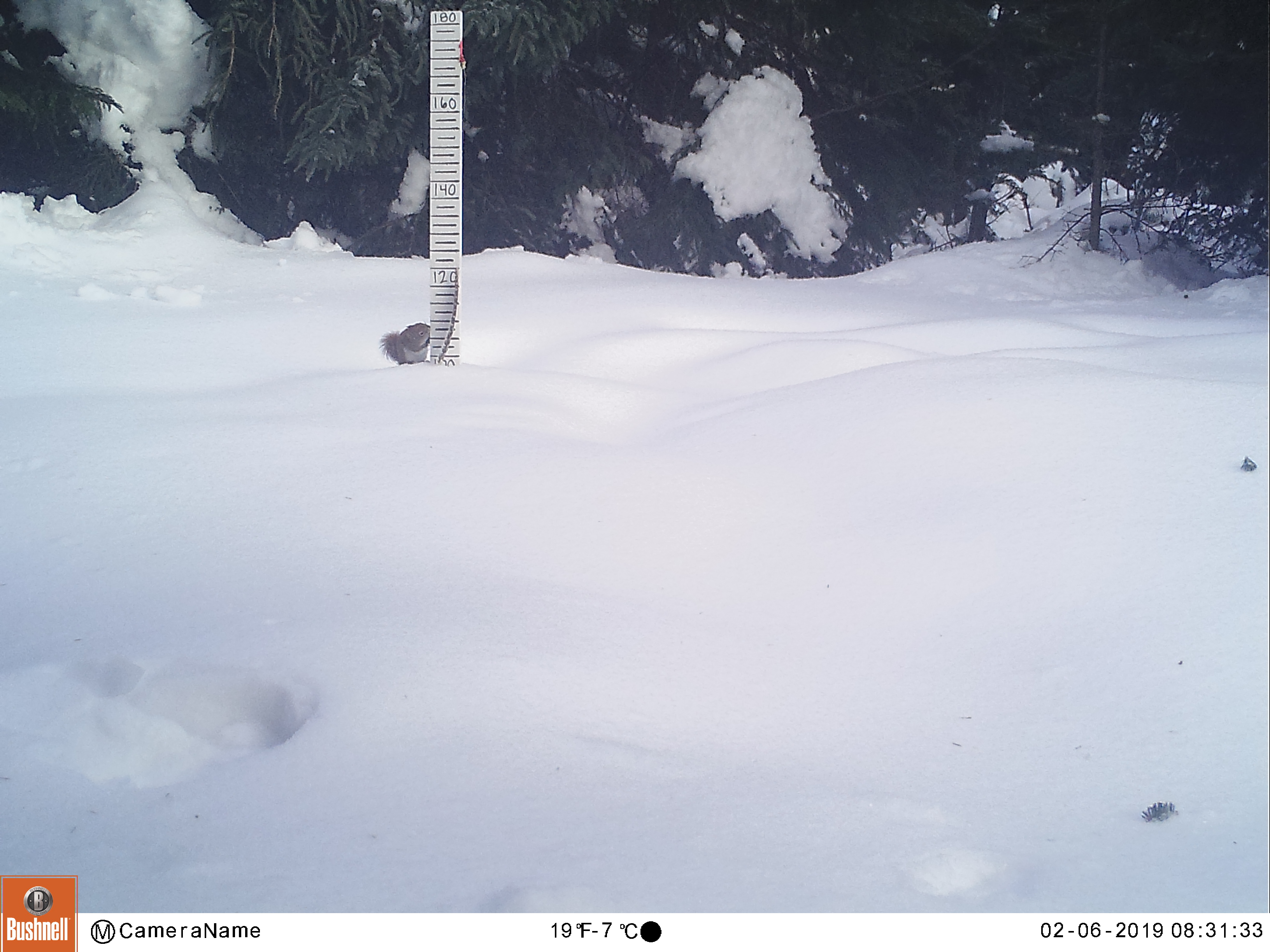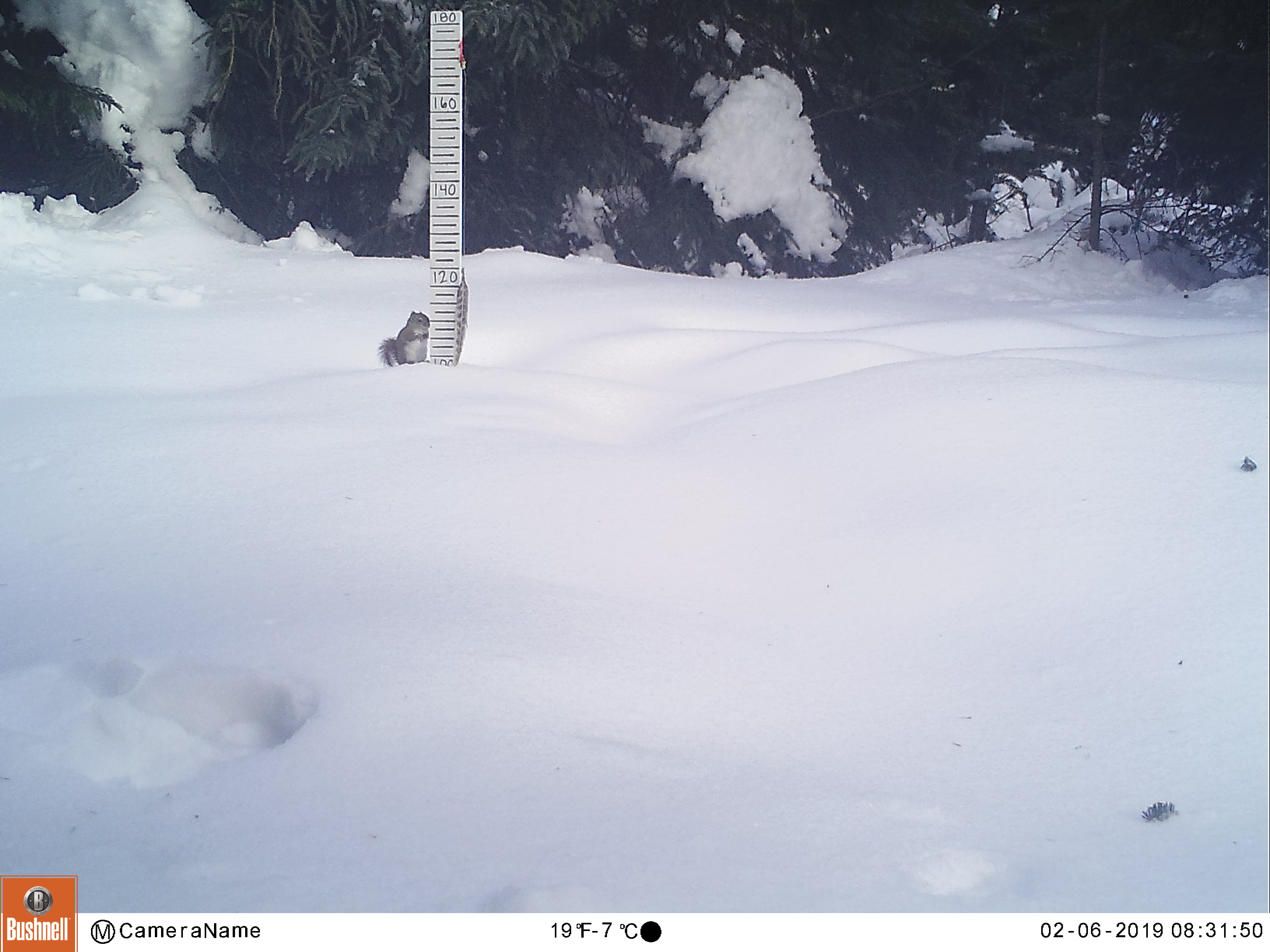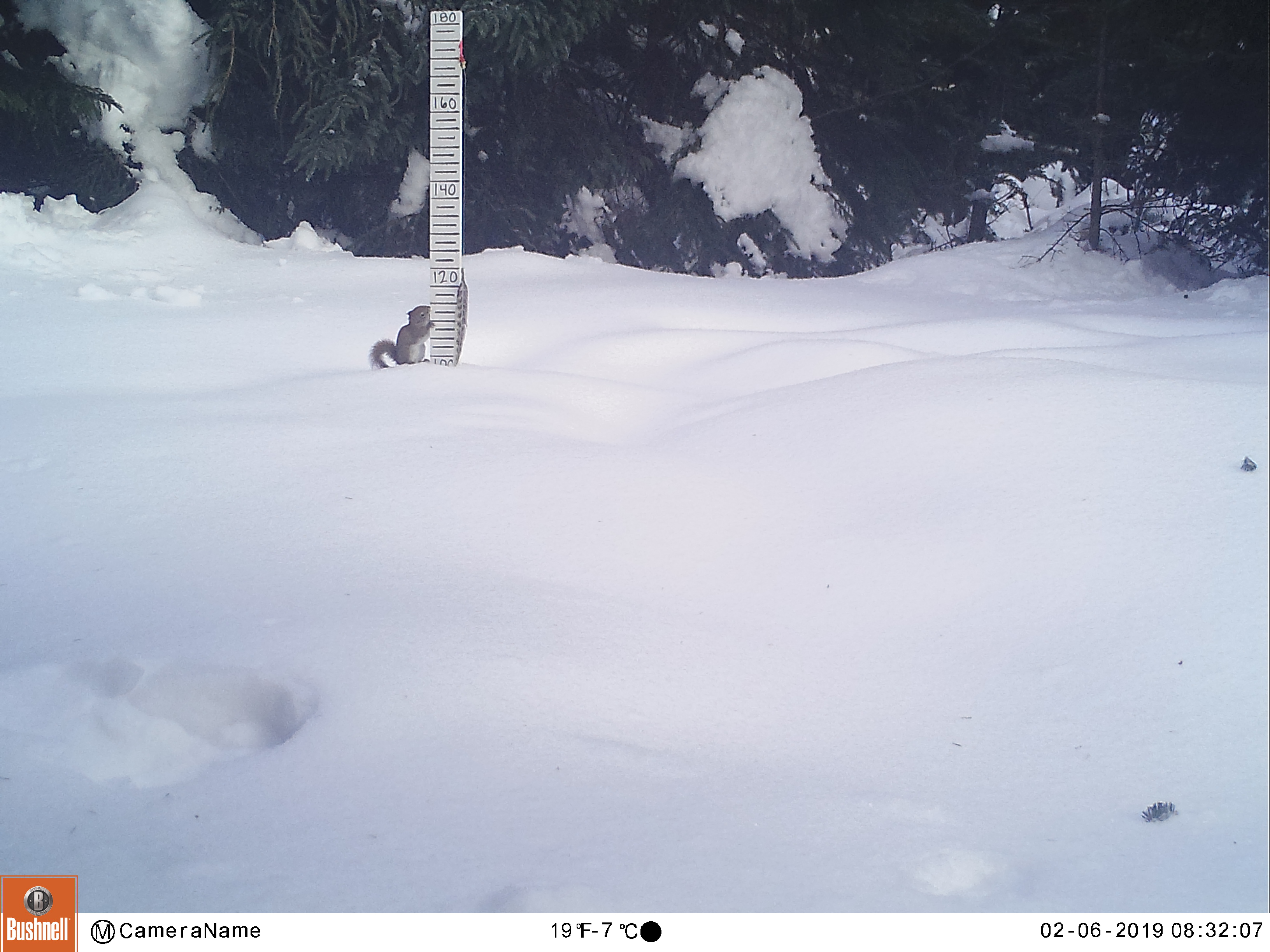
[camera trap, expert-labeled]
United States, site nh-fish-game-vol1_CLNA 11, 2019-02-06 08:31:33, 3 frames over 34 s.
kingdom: Animalia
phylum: Chordata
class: Mammalia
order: Rodentia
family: Sciuridae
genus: Tamiasciurus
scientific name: Tamiasciurus hudsonicus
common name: red squirrel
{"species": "red squirrel (Tamiasciurus hudsonicus)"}